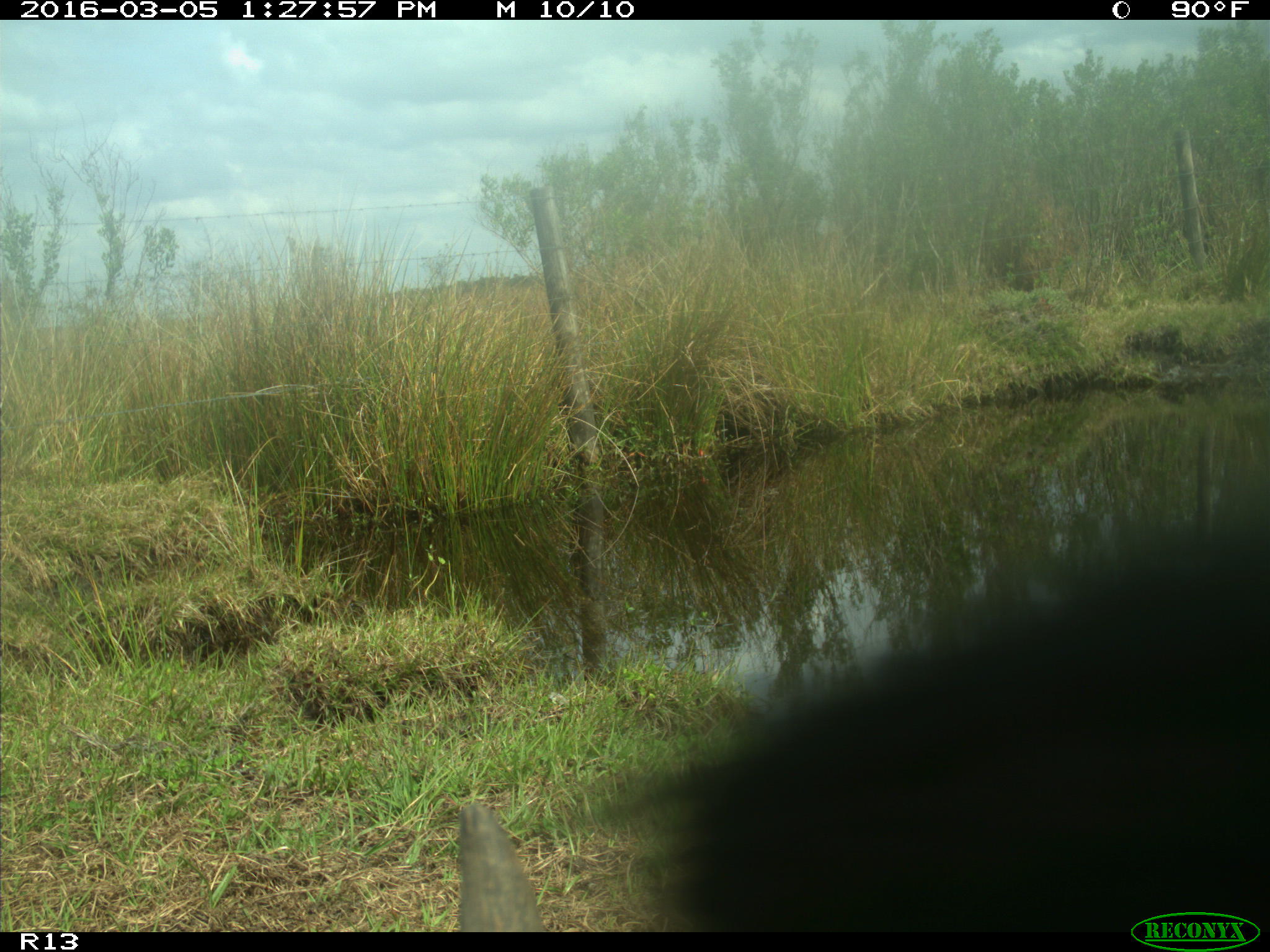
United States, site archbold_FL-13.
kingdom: Animalia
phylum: Chordata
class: Mammalia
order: Artiodactyla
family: Bovidae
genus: Bos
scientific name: Bos taurus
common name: domestic cow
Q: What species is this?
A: Bos taurus (domestic cow).